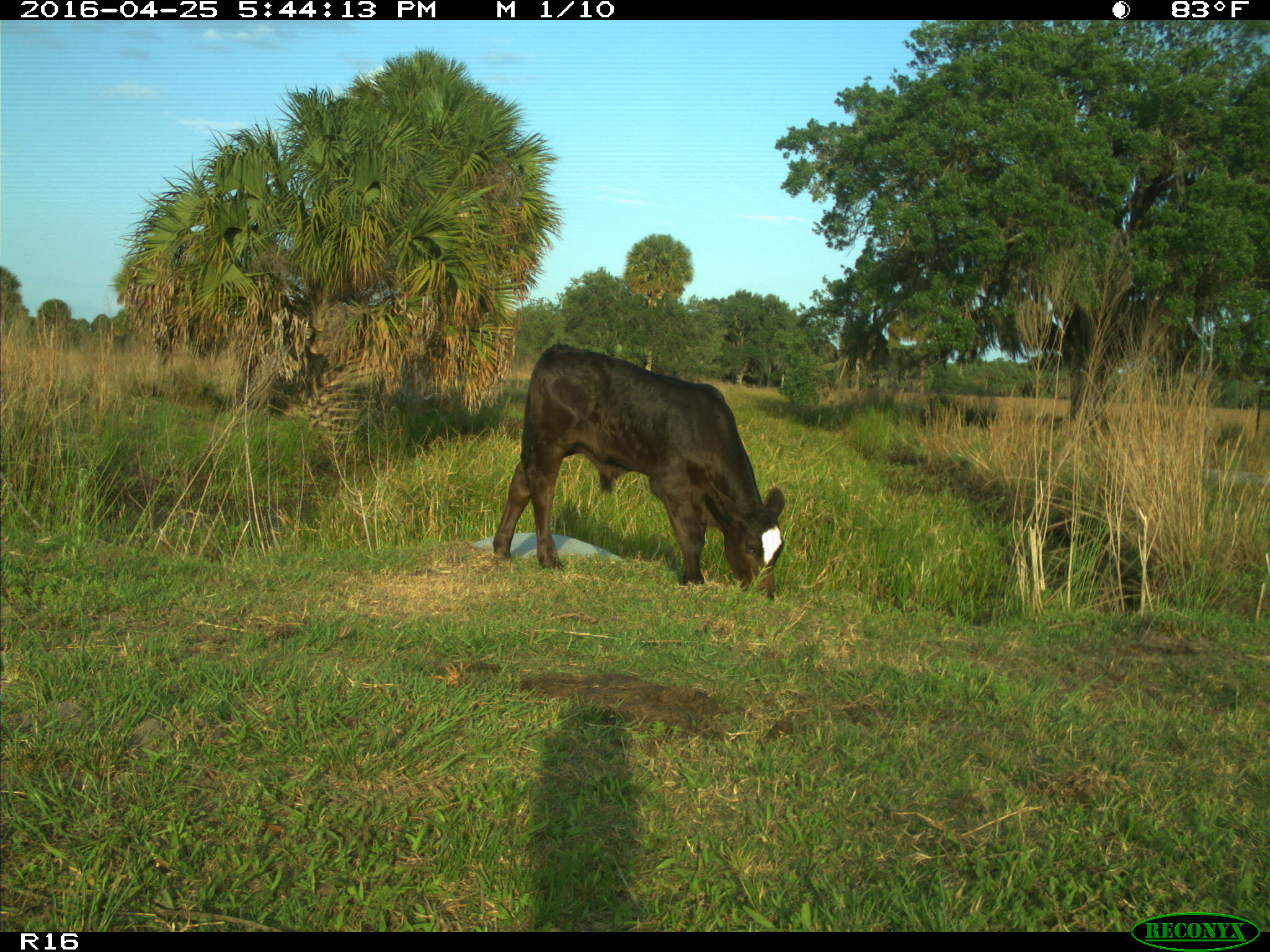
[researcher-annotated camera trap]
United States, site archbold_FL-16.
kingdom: Animalia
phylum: Chordata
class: Mammalia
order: Artiodactyla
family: Bovidae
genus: Bos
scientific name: Bos taurus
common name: domestic cow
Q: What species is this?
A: Bos taurus (domestic cow).